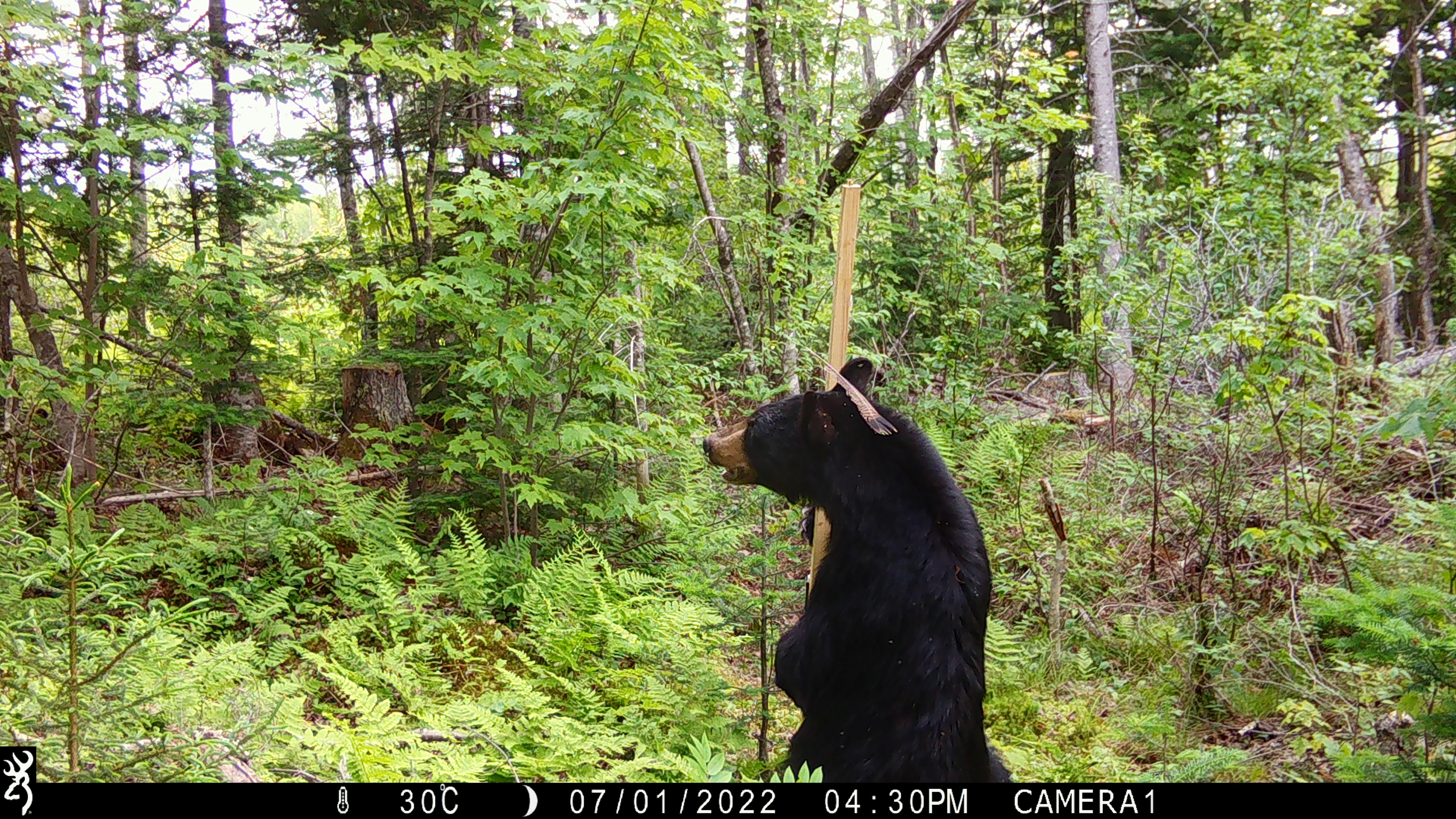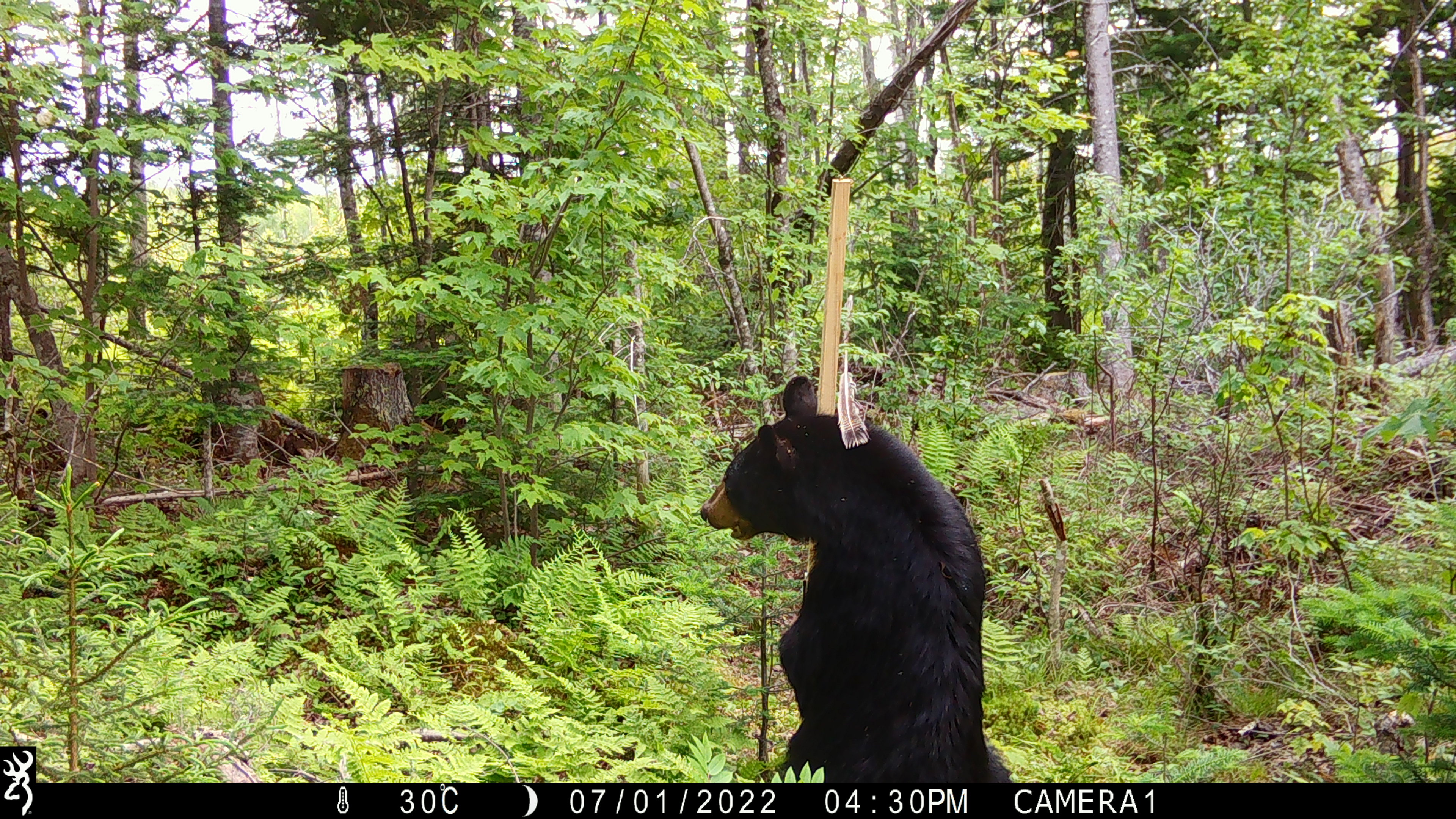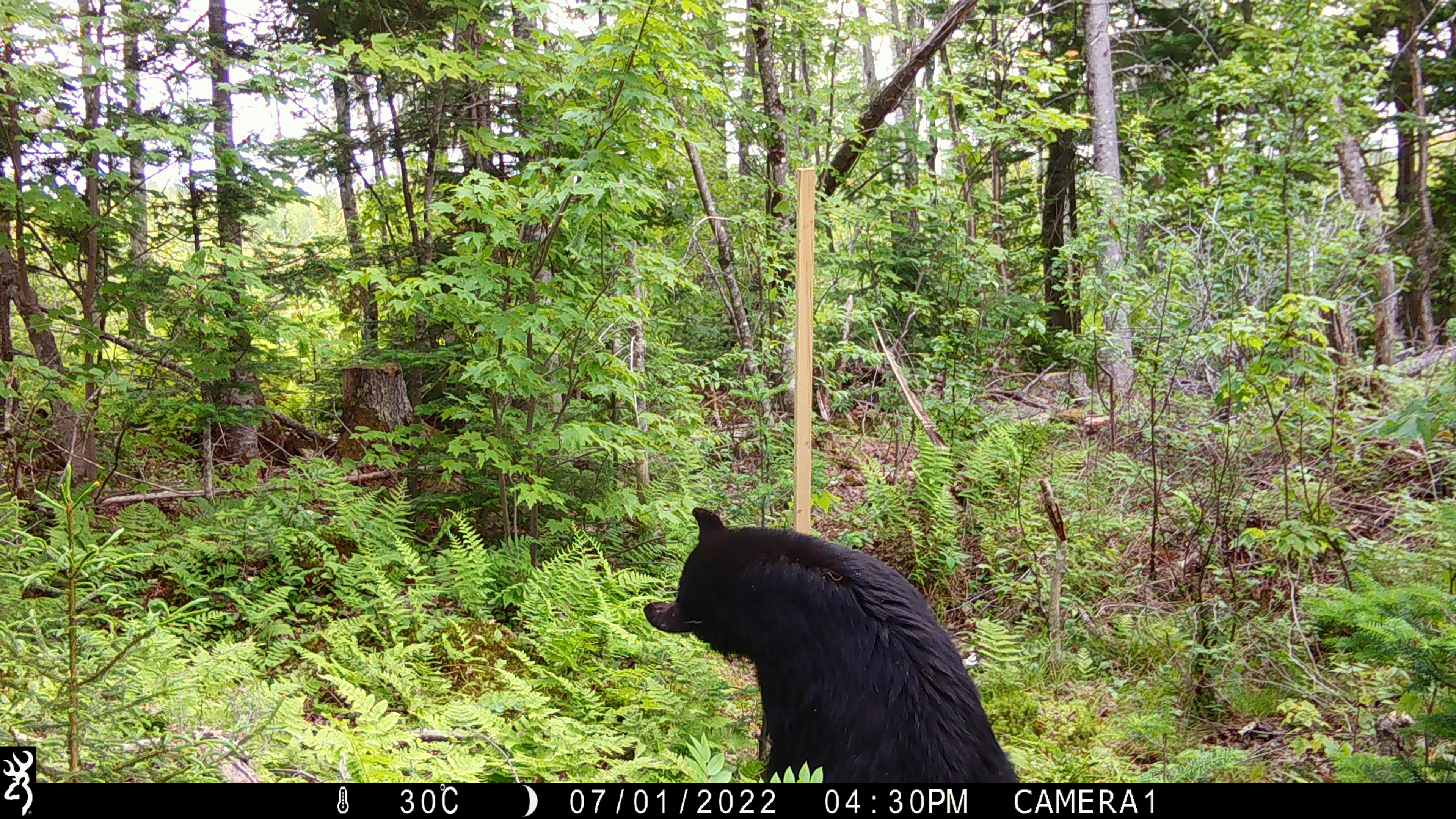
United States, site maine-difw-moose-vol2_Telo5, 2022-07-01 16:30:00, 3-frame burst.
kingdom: Animalia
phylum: Chordata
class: Mammalia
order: Carnivora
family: Ursidae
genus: Ursus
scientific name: Ursus americanus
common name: black bear